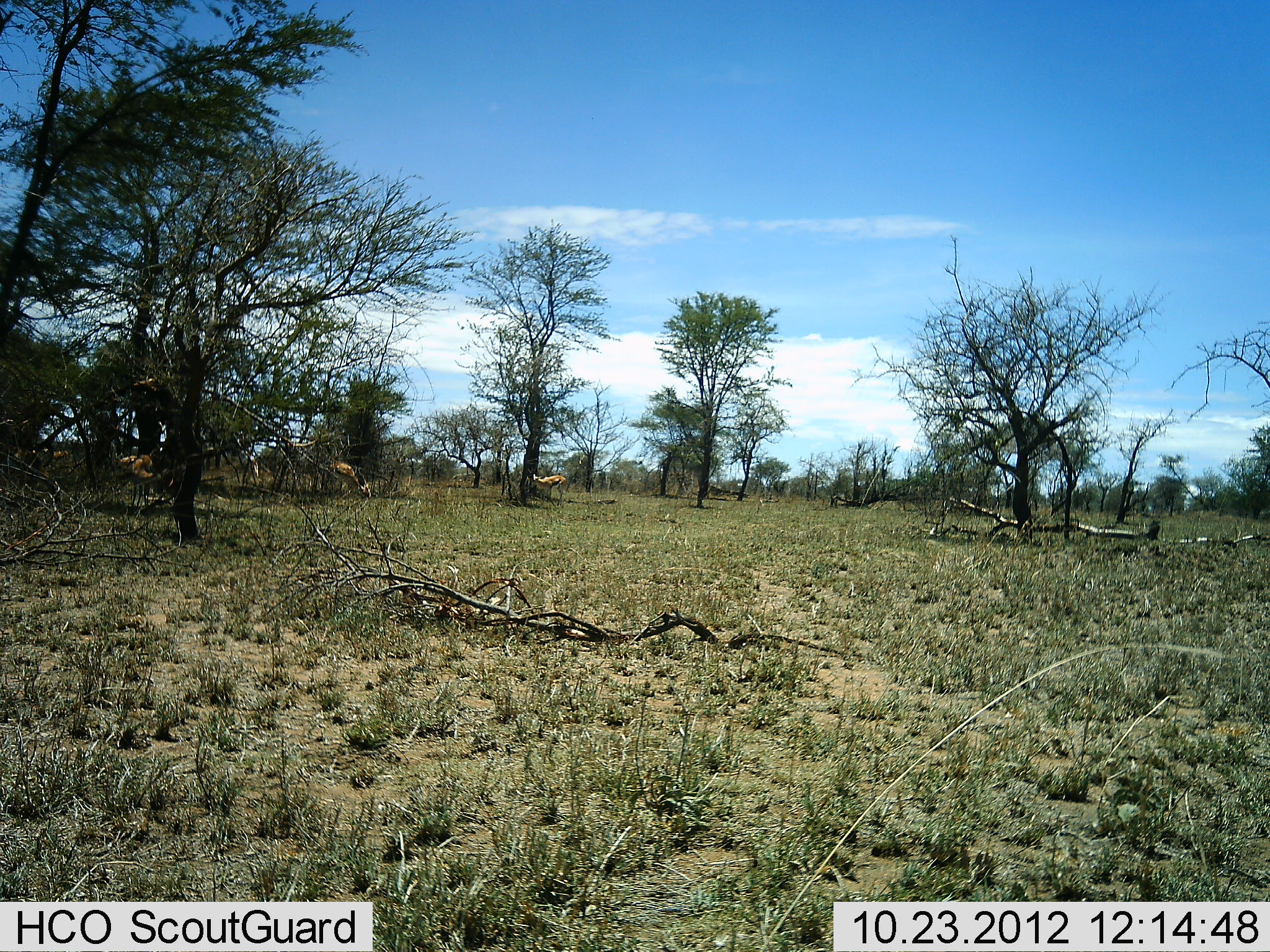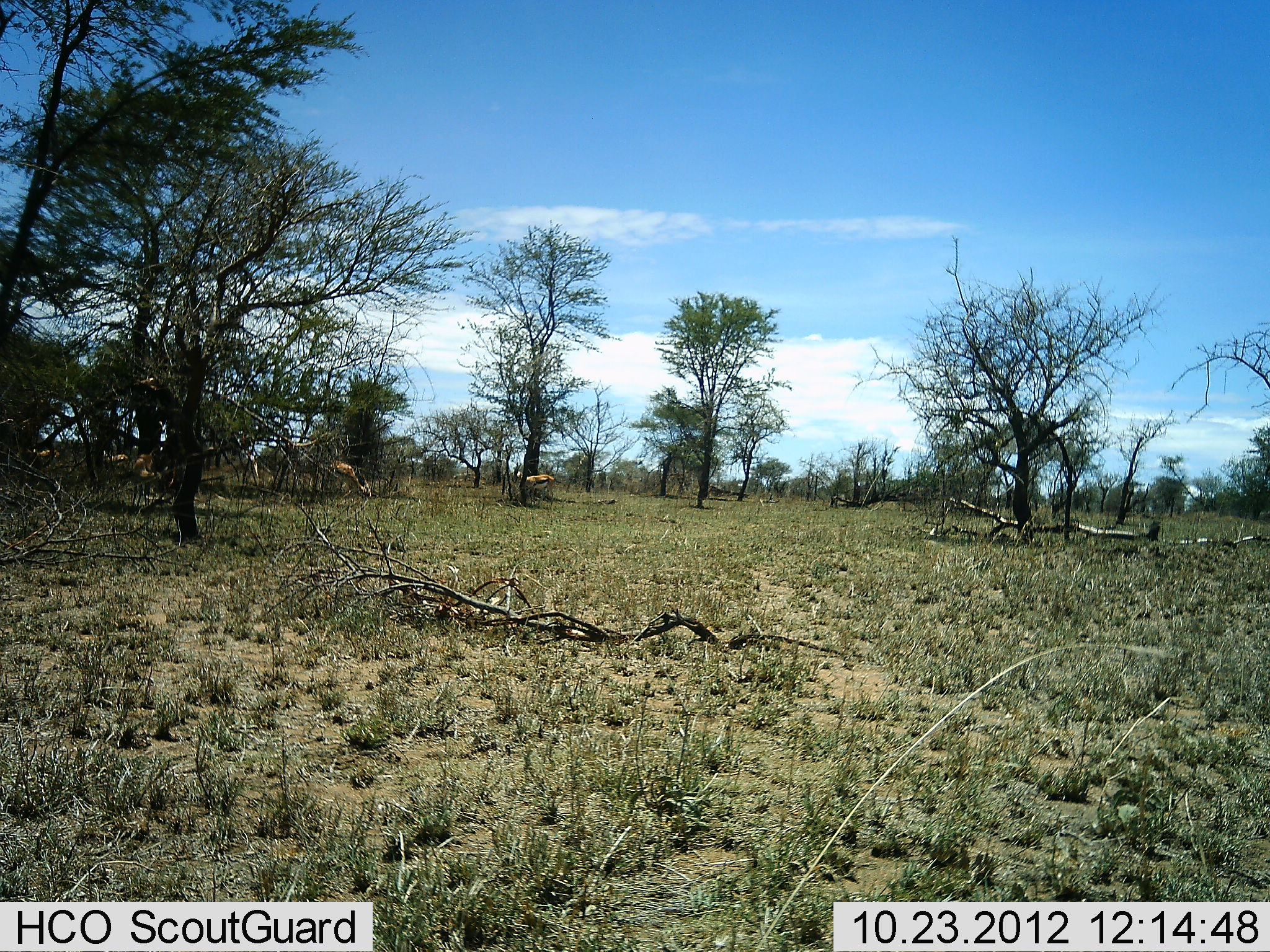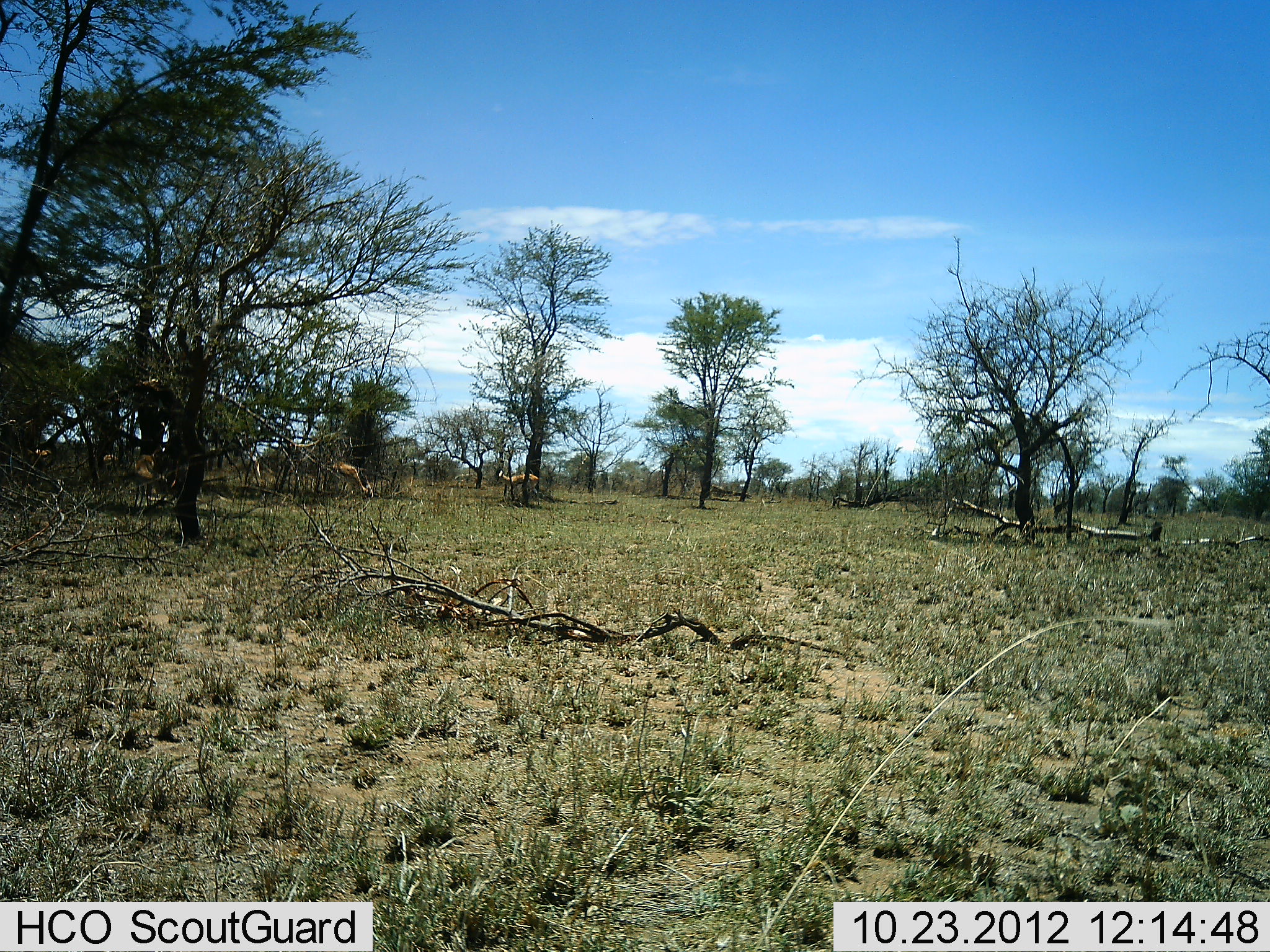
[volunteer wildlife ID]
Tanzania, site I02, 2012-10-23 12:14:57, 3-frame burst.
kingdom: Animalia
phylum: Chordata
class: Mammalia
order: Artiodactyla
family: Bovidae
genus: Eudorcas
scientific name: Eudorcas thomsonii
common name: thomson's gazelle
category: gazellethomsons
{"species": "gazellethomsons (thomson's gazelle) (Eudorcas thomsonii)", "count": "5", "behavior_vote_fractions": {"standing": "30%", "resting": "0%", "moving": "90%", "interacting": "0%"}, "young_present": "0%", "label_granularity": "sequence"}